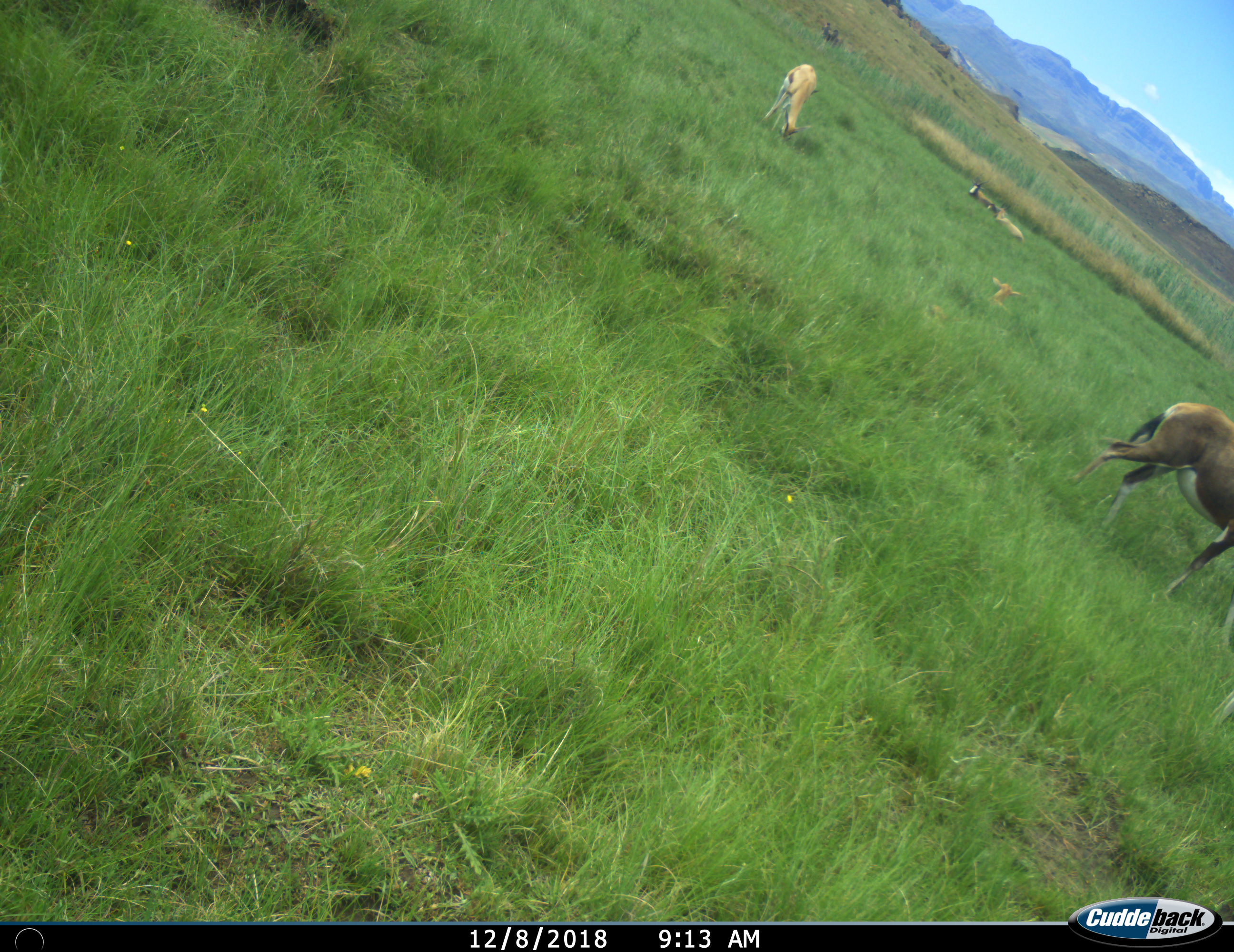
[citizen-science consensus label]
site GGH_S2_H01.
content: unidentified animal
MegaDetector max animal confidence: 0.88